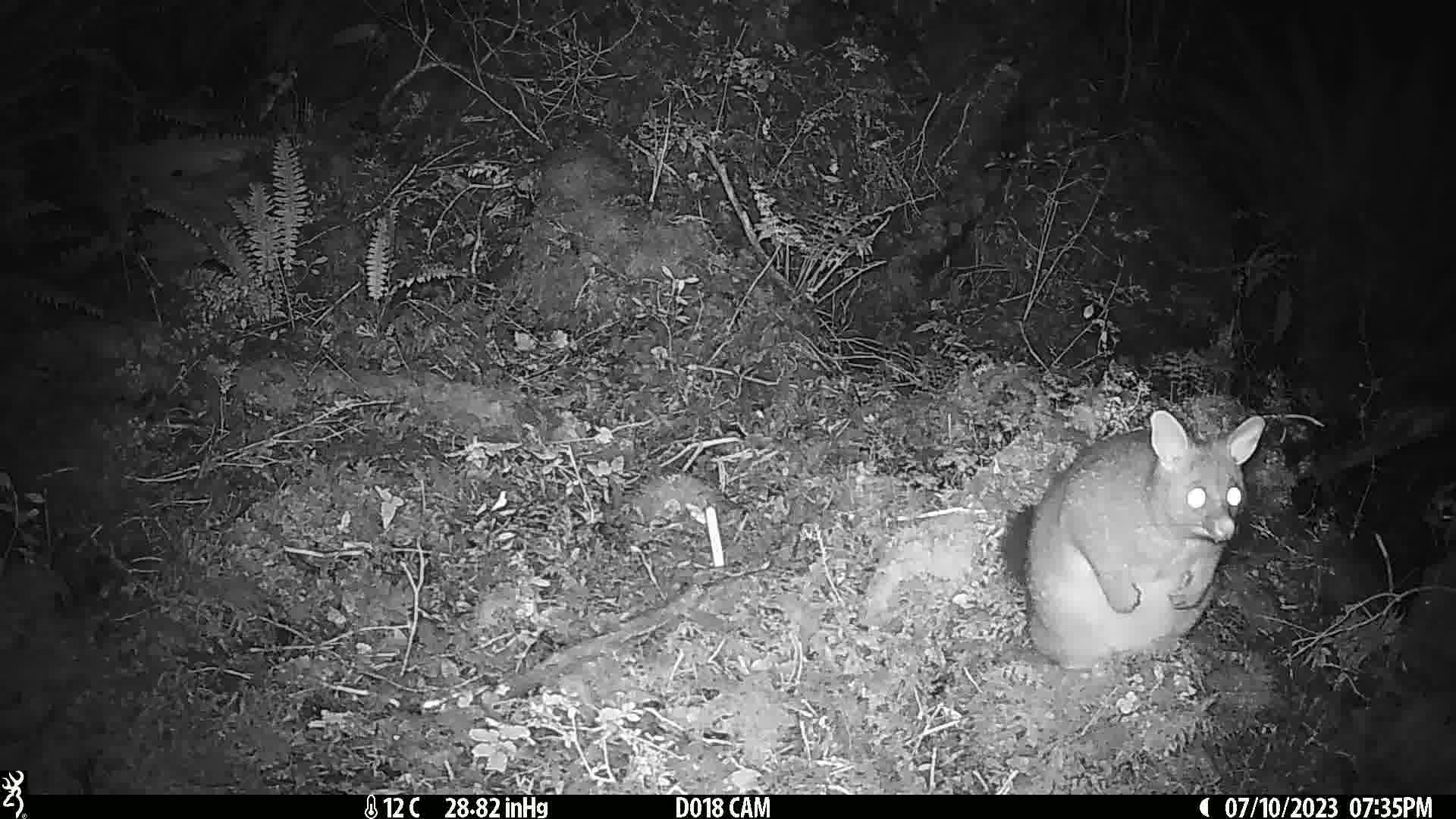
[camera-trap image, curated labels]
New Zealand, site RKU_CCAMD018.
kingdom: Animalia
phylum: Chordata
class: Mammalia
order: Diprotodontia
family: Phalangeridae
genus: Trichosurus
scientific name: Trichosurus vulpecula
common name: common brushtail possum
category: possum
Possum (common brushtail possum) (Trichosurus vulpecula).